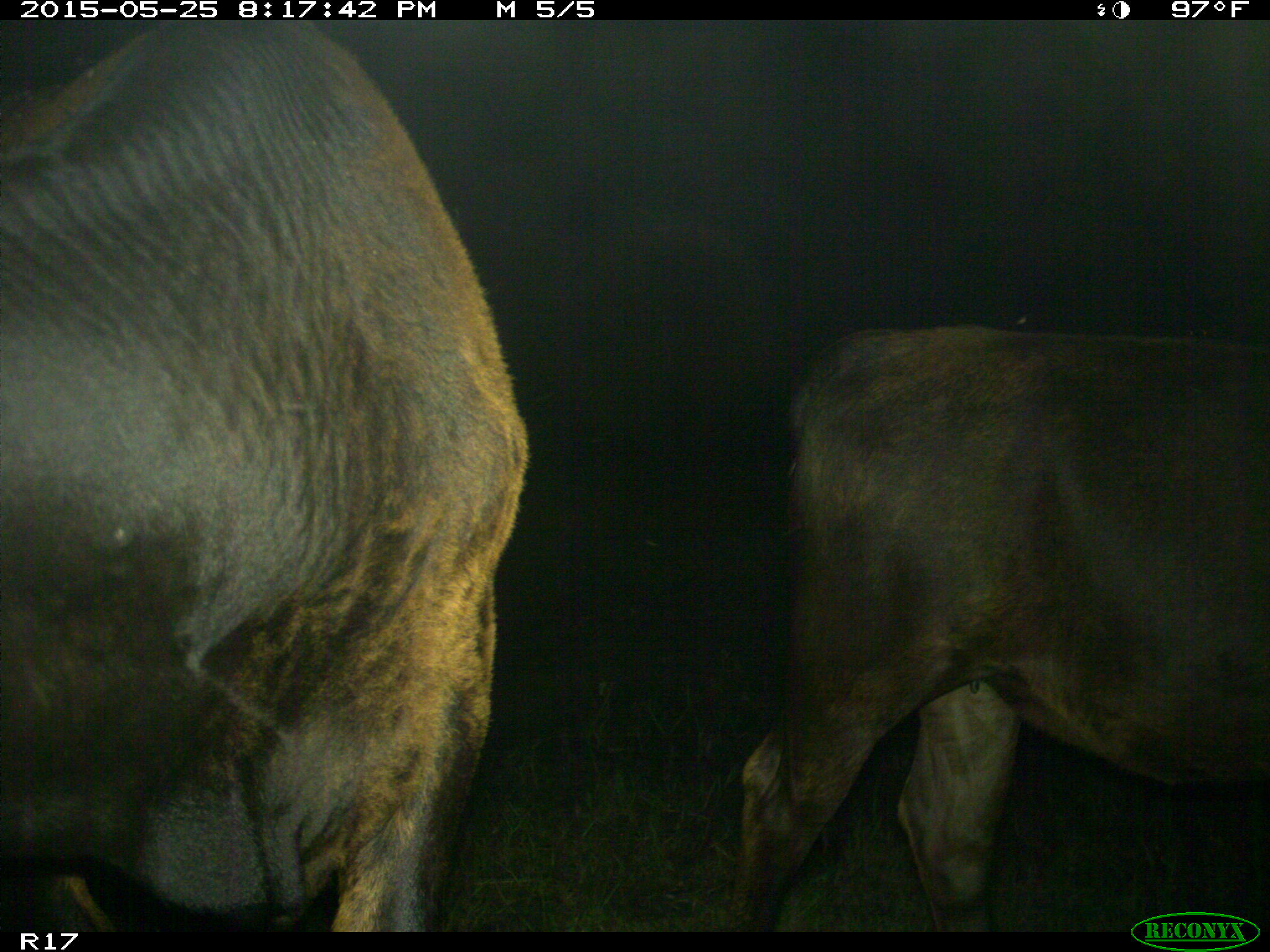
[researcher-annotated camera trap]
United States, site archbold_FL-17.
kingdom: Animalia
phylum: Chordata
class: Mammalia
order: Artiodactyla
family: Bovidae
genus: Bos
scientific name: Bos taurus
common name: domestic cow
Bos taurus (domestic cow).